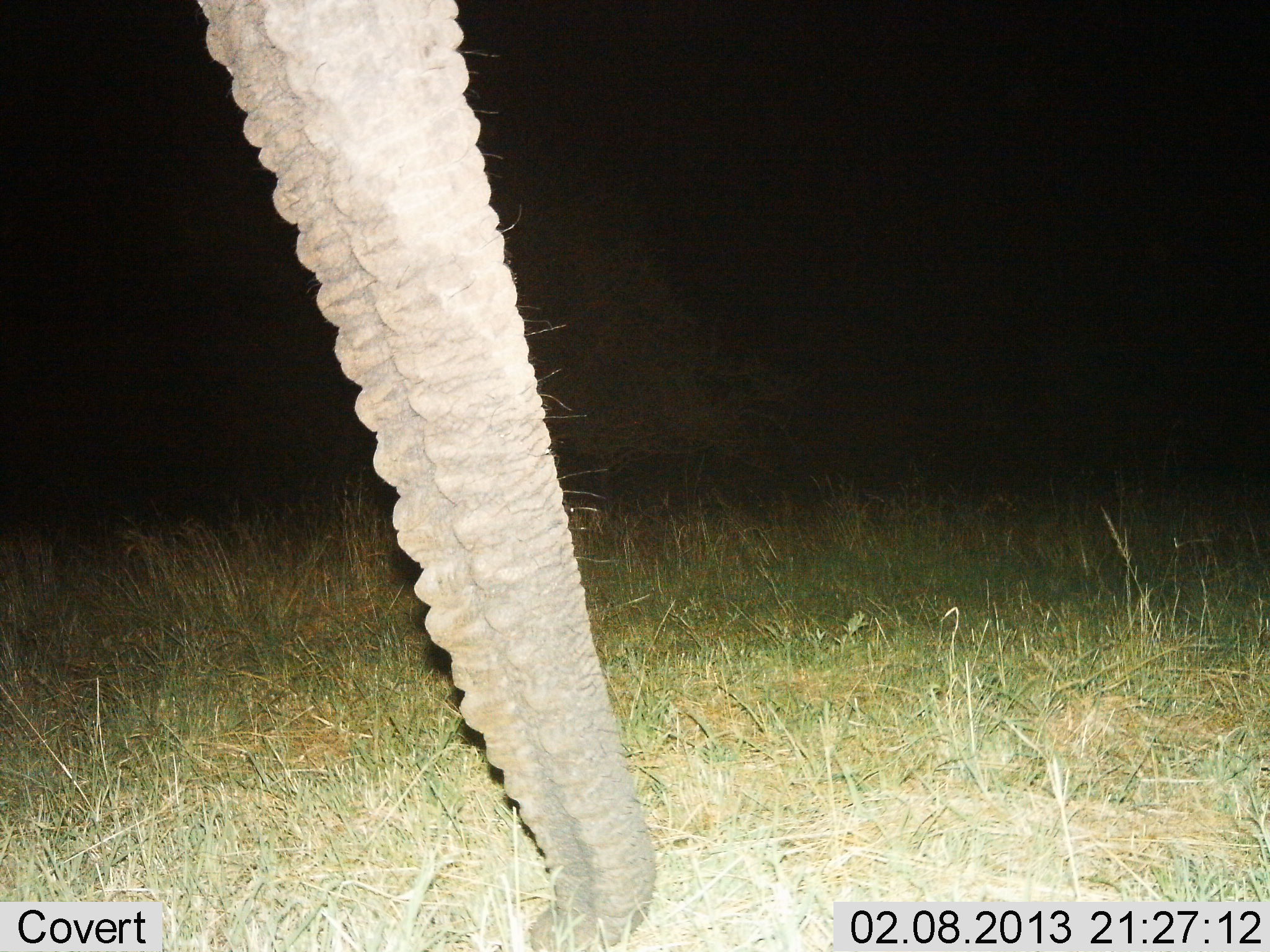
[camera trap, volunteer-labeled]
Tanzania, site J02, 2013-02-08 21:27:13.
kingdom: Animalia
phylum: Chordata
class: Mammalia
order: Proboscidea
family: Elephantidae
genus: Loxodonta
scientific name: Loxodonta africana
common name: african bush elephant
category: elephant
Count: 1.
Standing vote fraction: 78%.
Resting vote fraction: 0%.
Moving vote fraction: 5%.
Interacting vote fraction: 5%.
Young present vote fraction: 0%.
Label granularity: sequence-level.